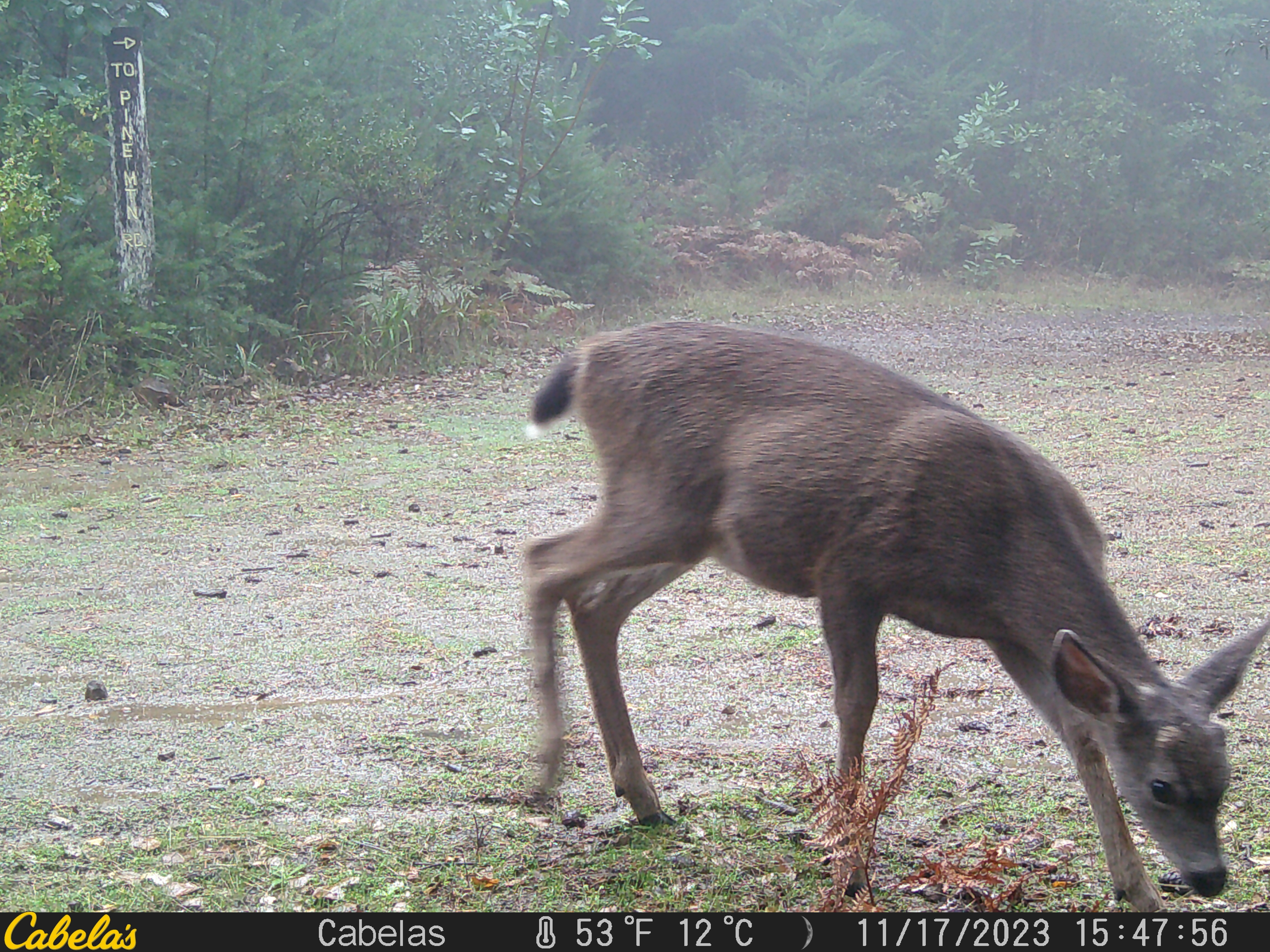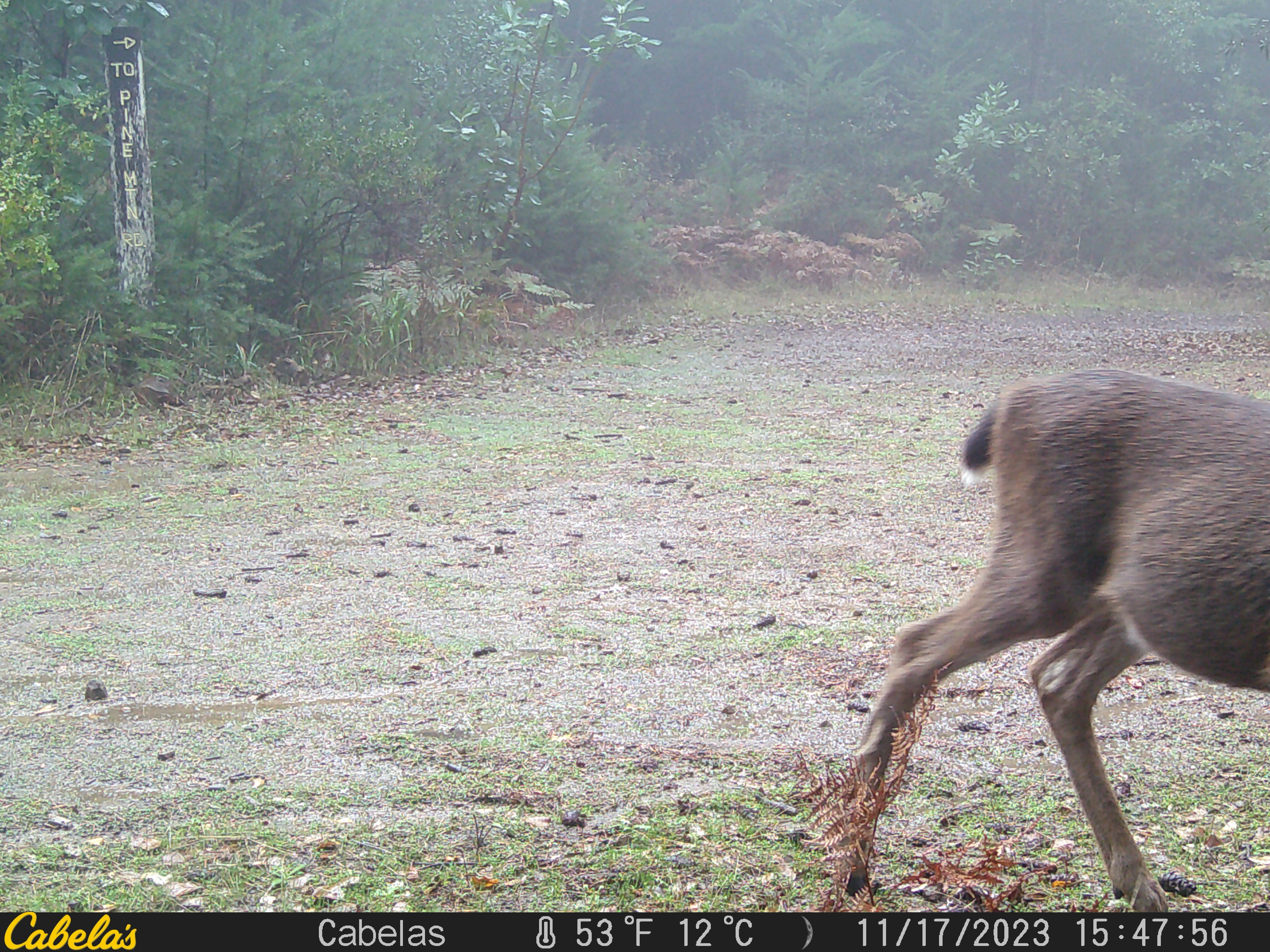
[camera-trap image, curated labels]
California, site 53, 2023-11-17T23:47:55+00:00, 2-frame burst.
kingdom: Animalia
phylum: Chordata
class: Mammalia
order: Artiodactyla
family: Cervidae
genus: Odocoileus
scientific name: Odocoileus hemionus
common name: mule deer